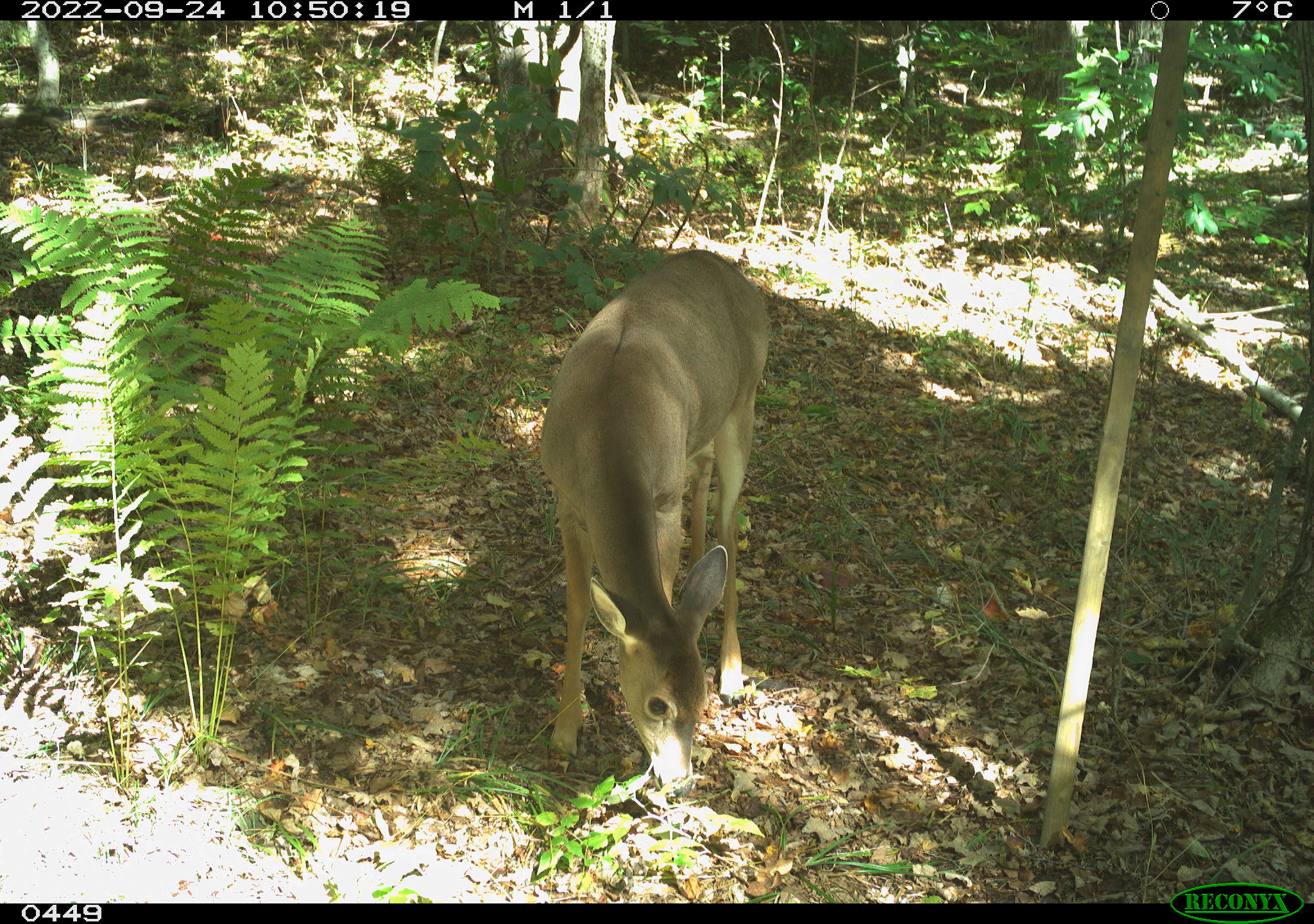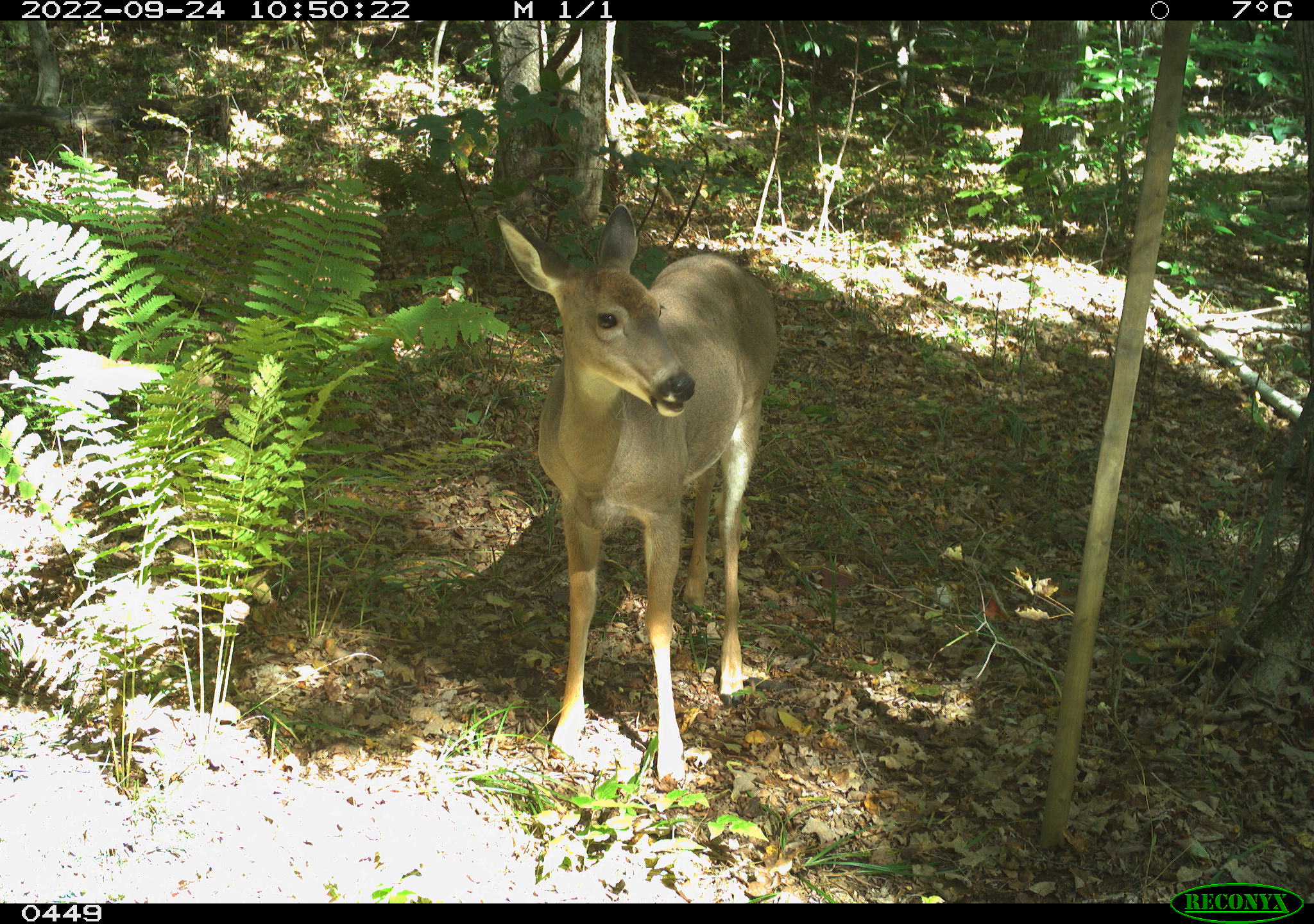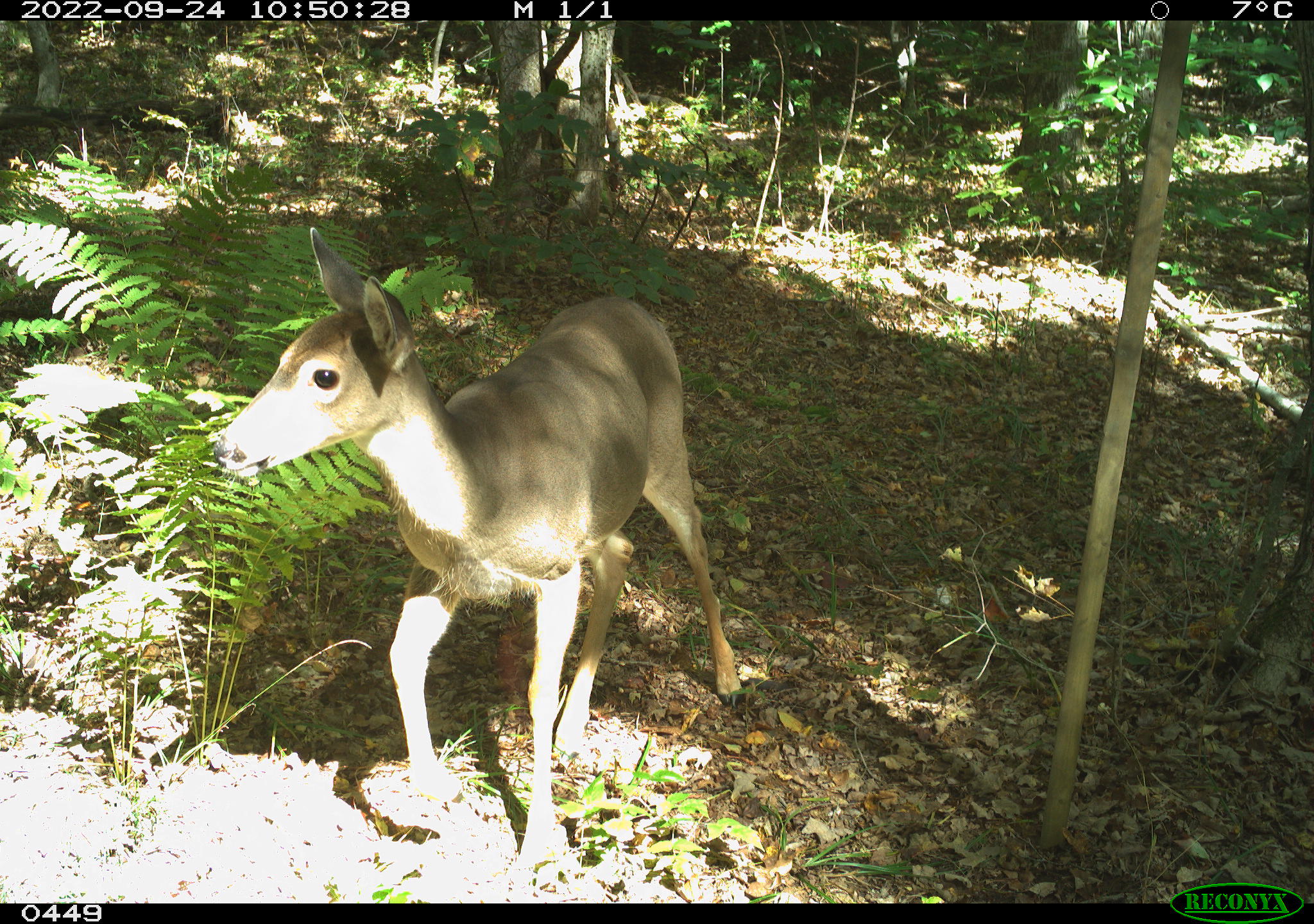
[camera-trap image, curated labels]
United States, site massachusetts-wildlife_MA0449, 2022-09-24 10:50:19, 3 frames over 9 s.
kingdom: Animalia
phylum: Chordata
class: Mammalia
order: Artiodactyla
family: Cervidae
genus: Odocoileus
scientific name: Odocoileus virginianus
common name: white-tailed deer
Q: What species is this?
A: White-tailed deer (Odocoileus virginianus).